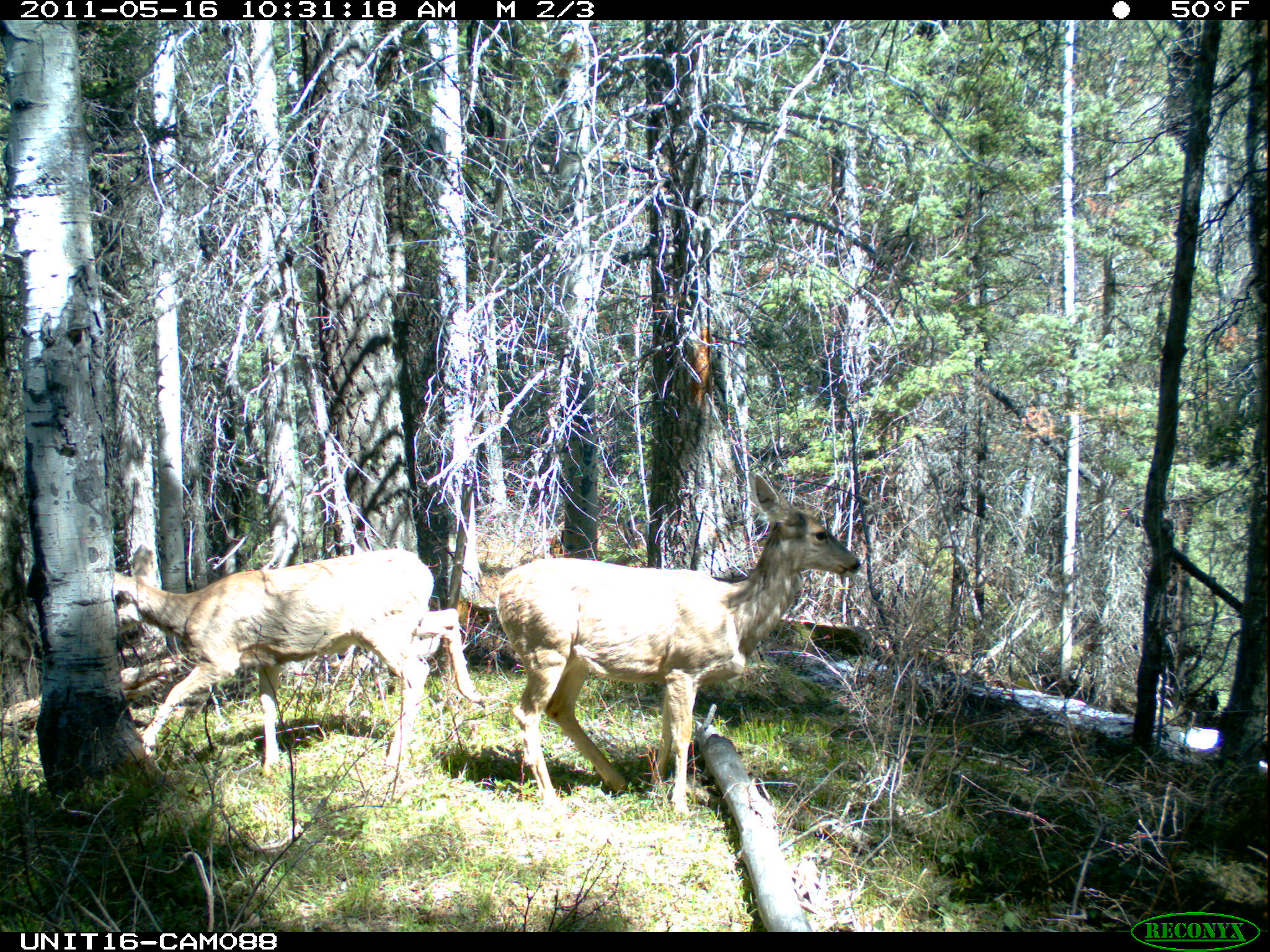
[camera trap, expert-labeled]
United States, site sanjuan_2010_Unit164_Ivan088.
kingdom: Animalia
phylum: Chordata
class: Mammalia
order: Artiodactyla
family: Cervidae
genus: Odocoileus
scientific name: Odocoileus hemionus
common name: mule deer